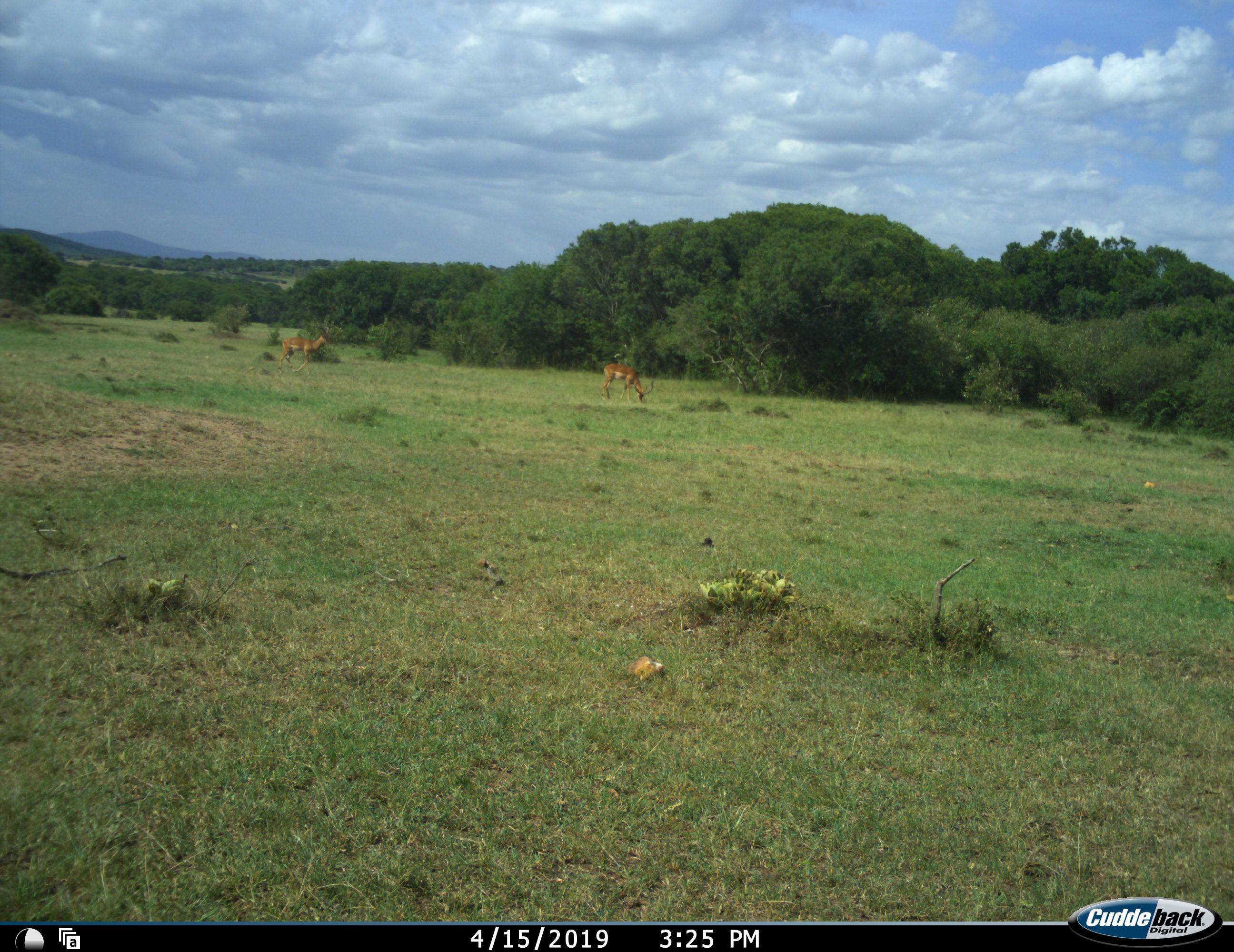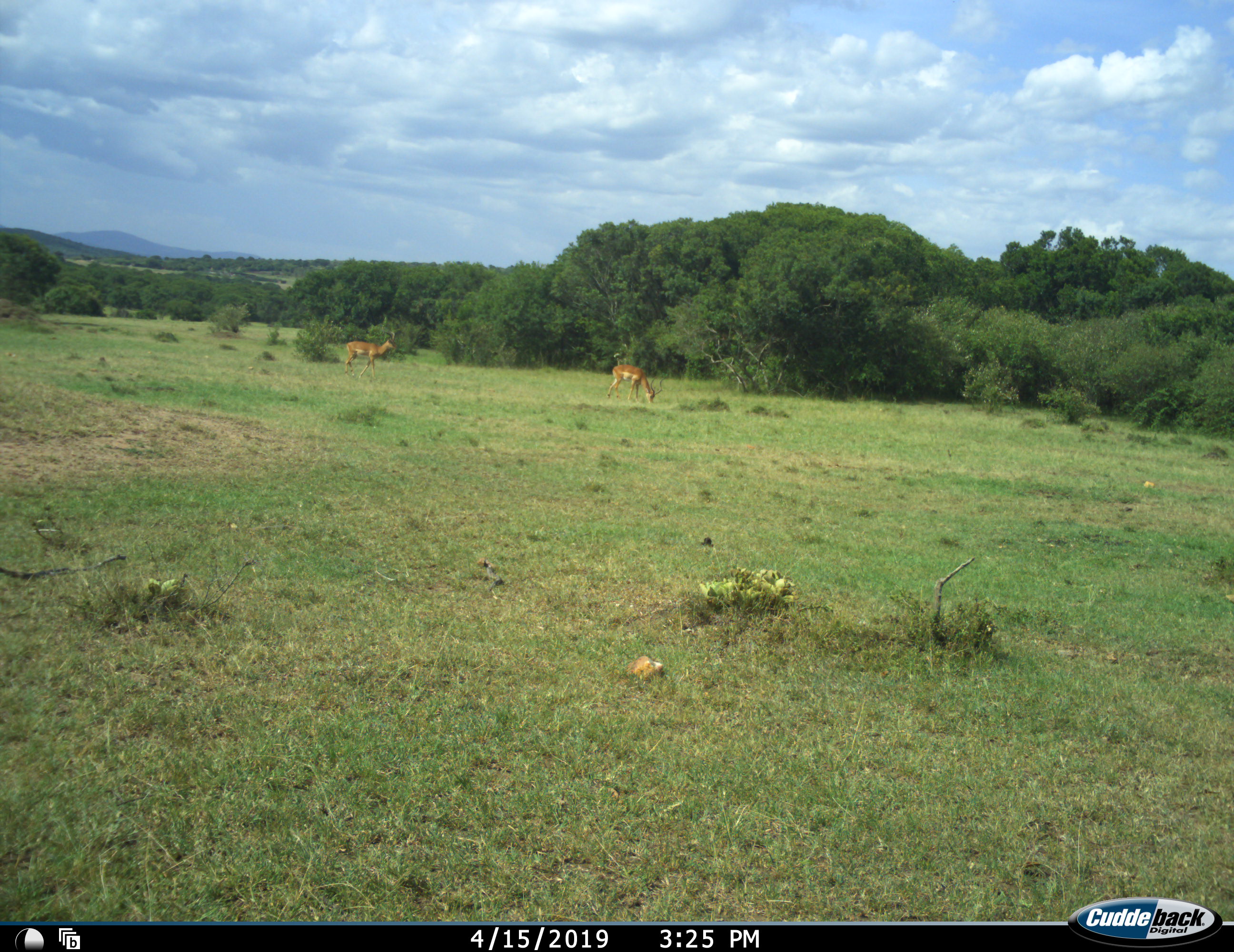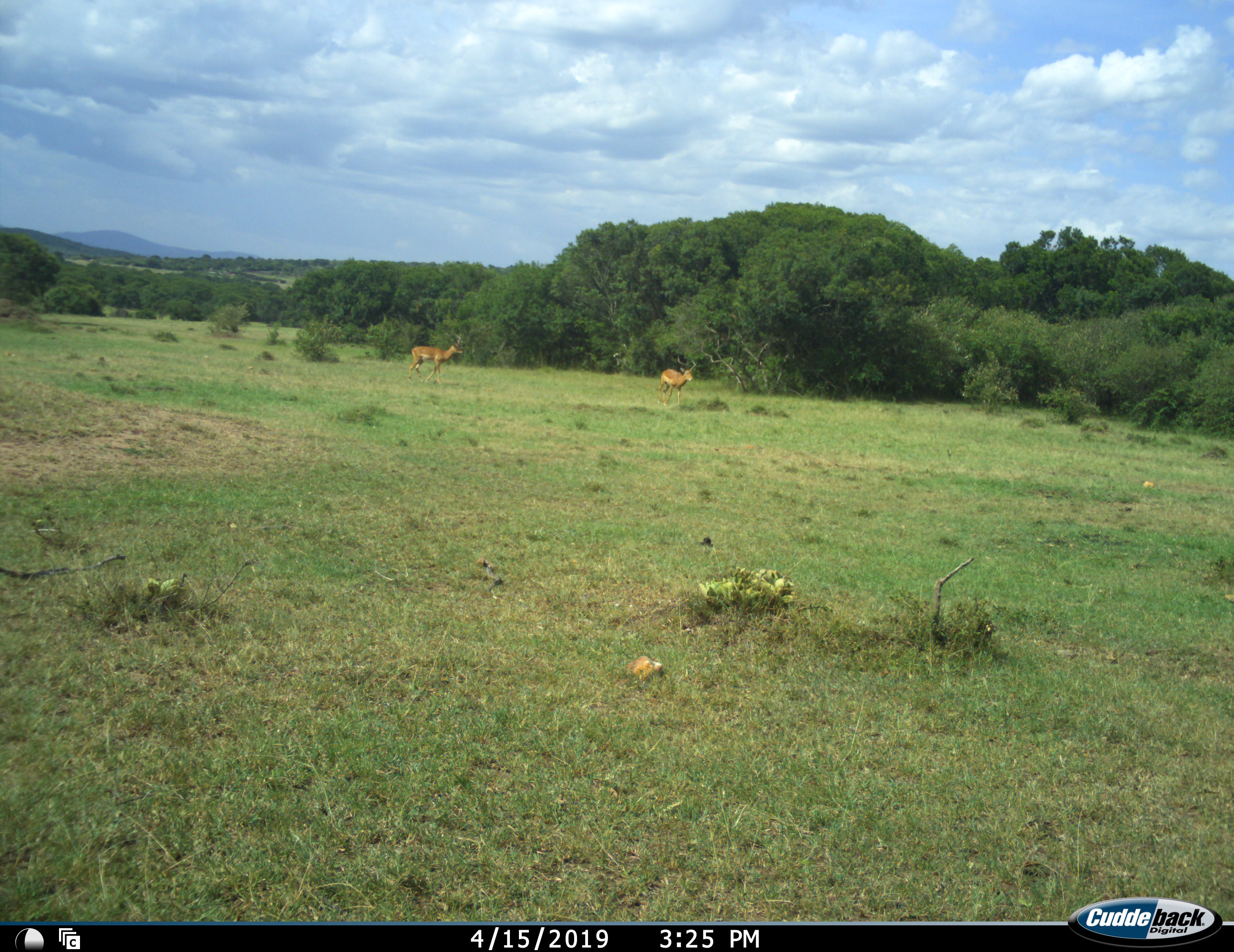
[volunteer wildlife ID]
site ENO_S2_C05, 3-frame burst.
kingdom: Animalia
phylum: Chordata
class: Mammalia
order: Artiodactyla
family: Bovidae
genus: Aepyceros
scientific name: Aepyceros melampus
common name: impala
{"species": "impala (Aepyceros melampus)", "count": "2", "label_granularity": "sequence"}